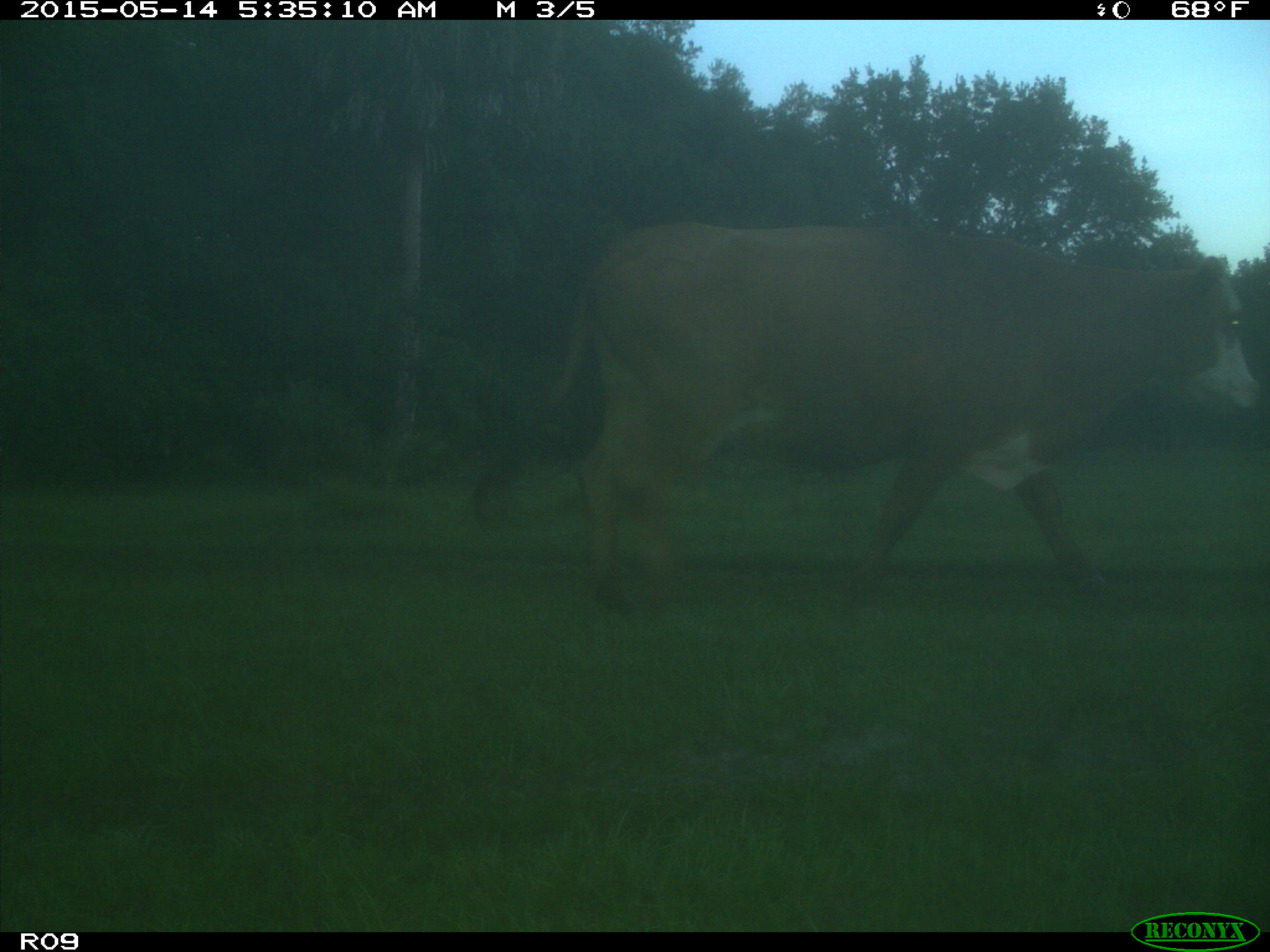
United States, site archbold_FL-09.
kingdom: Animalia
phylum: Chordata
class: Mammalia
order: Artiodactyla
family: Bovidae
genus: Bos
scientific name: Bos taurus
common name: domestic cow